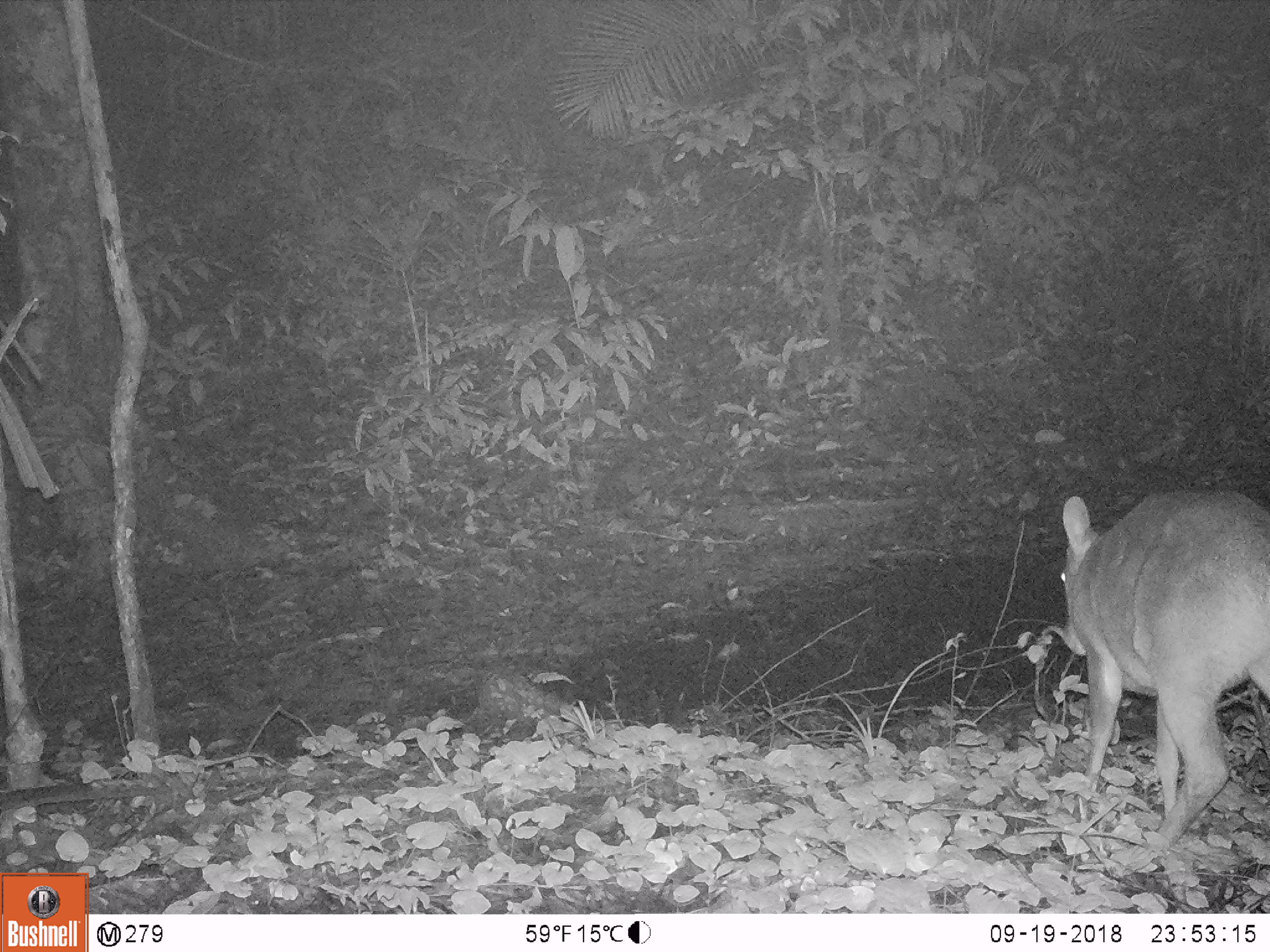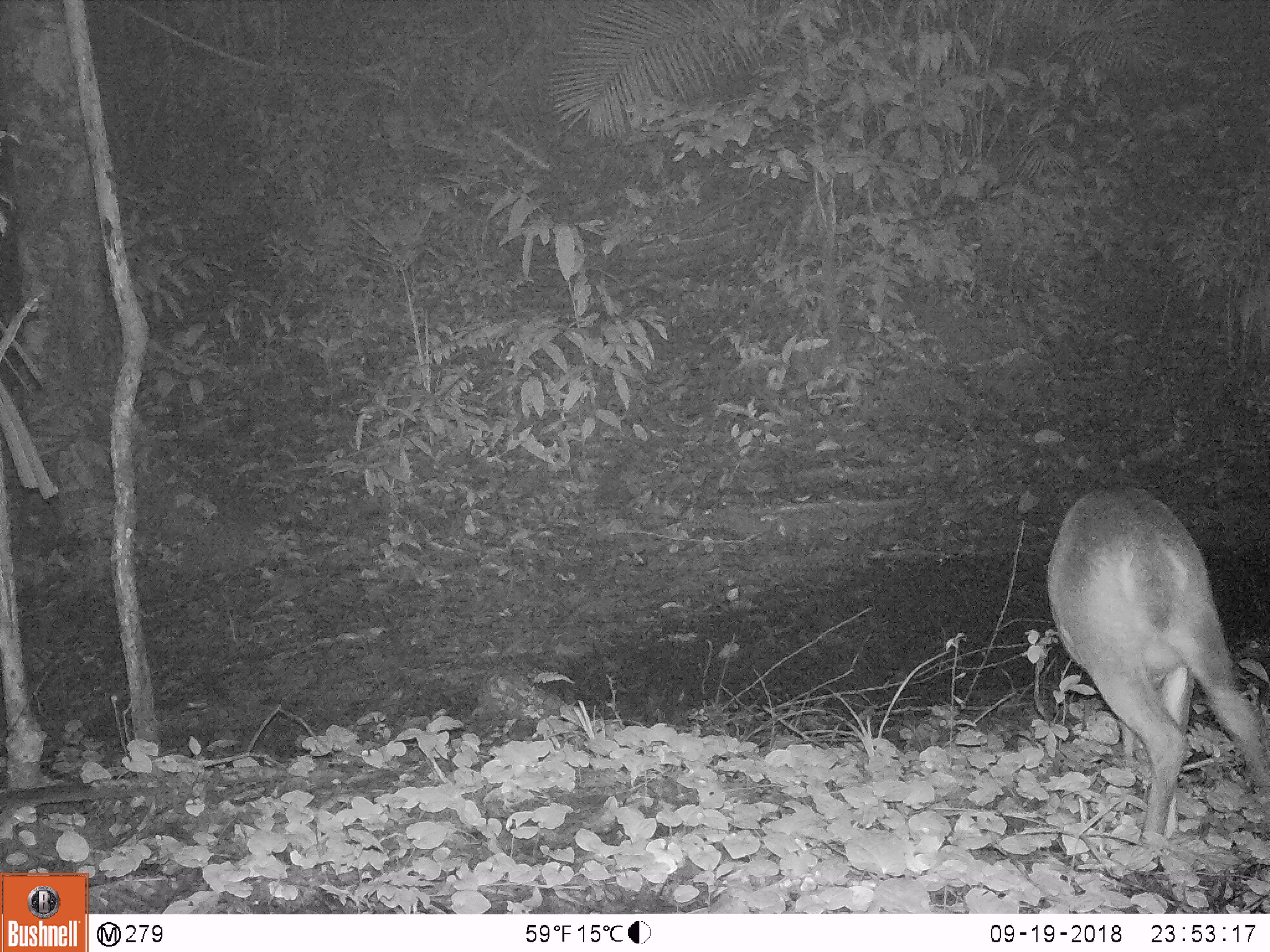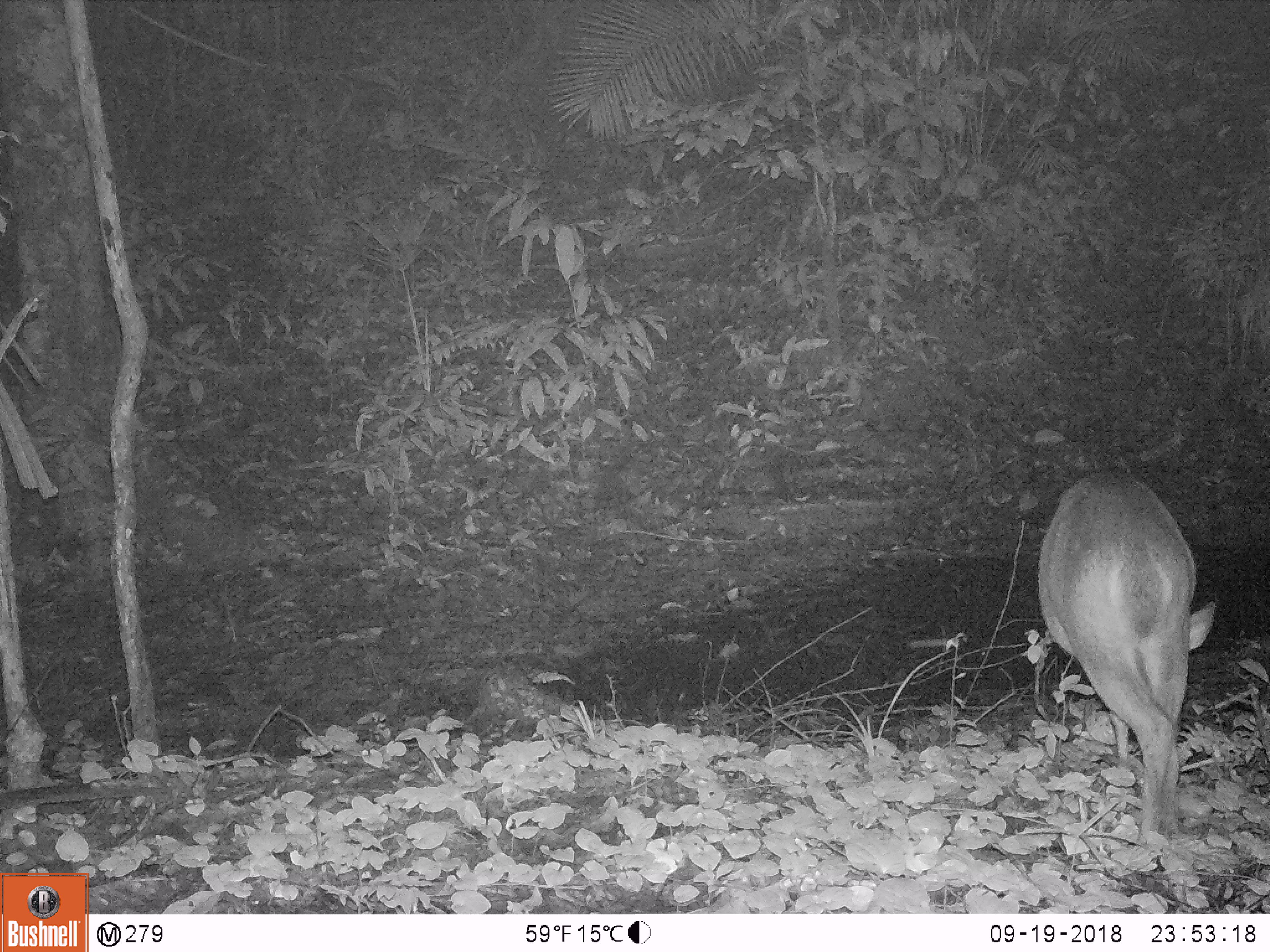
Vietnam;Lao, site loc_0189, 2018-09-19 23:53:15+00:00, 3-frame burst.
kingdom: Animalia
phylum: Chordata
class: Mammalia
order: Artiodactyla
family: Cervidae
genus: Muntiacus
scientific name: Muntiacus vuquangensis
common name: large-antlered muntjac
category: large antlered muntjac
Large antlered muntjac (large-antlered muntjac) (Muntiacus vuquangensis). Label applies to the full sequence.